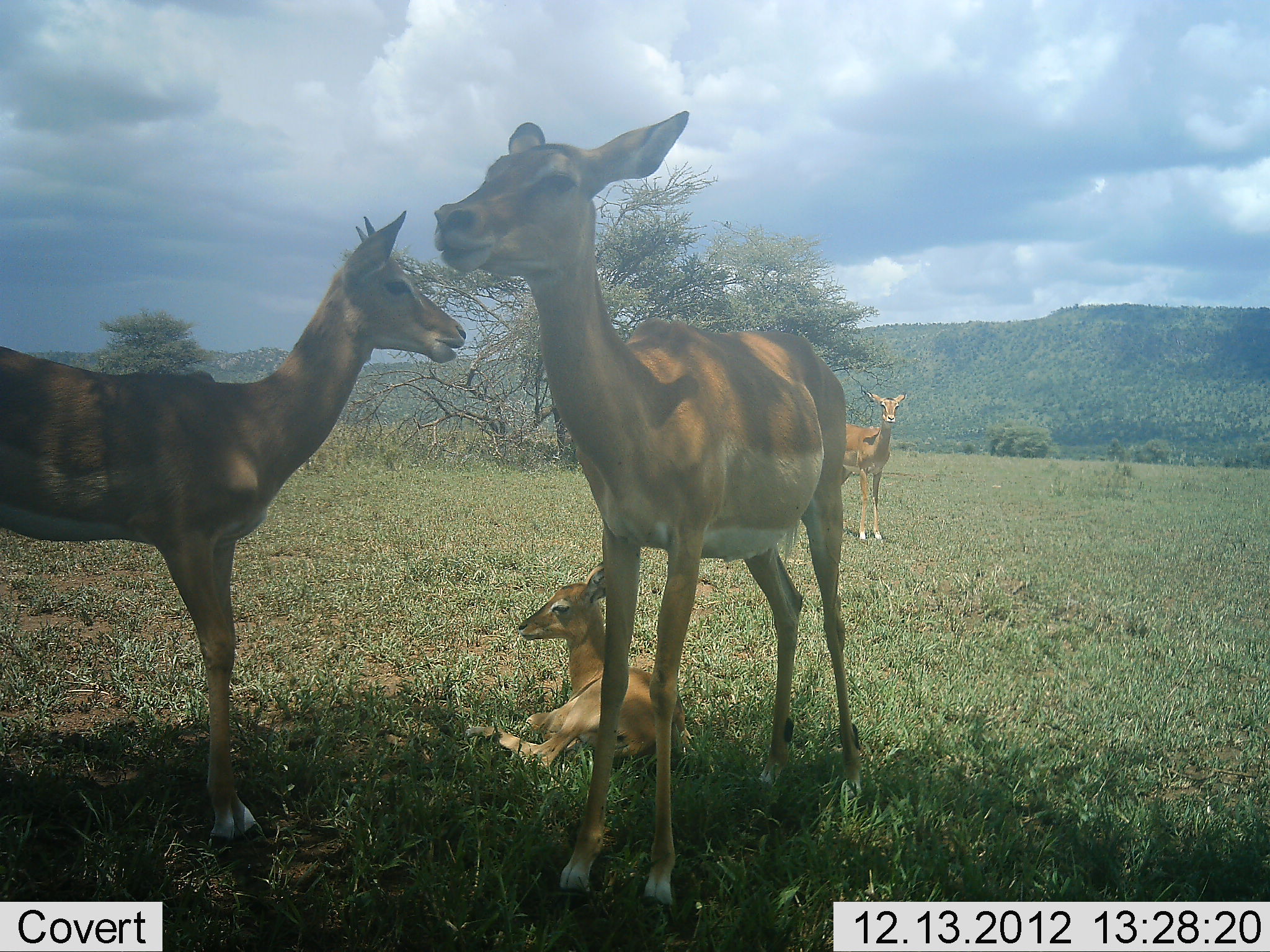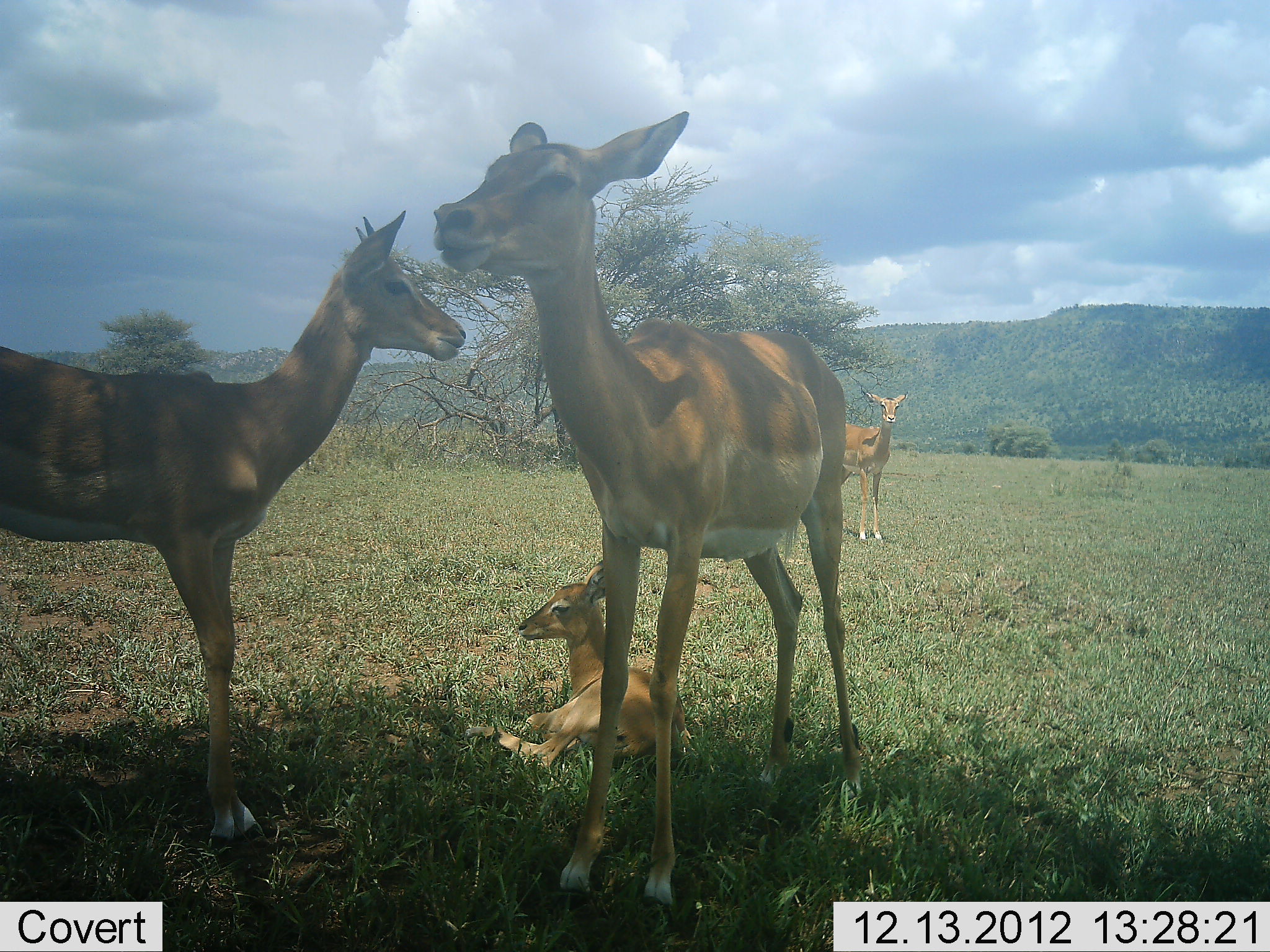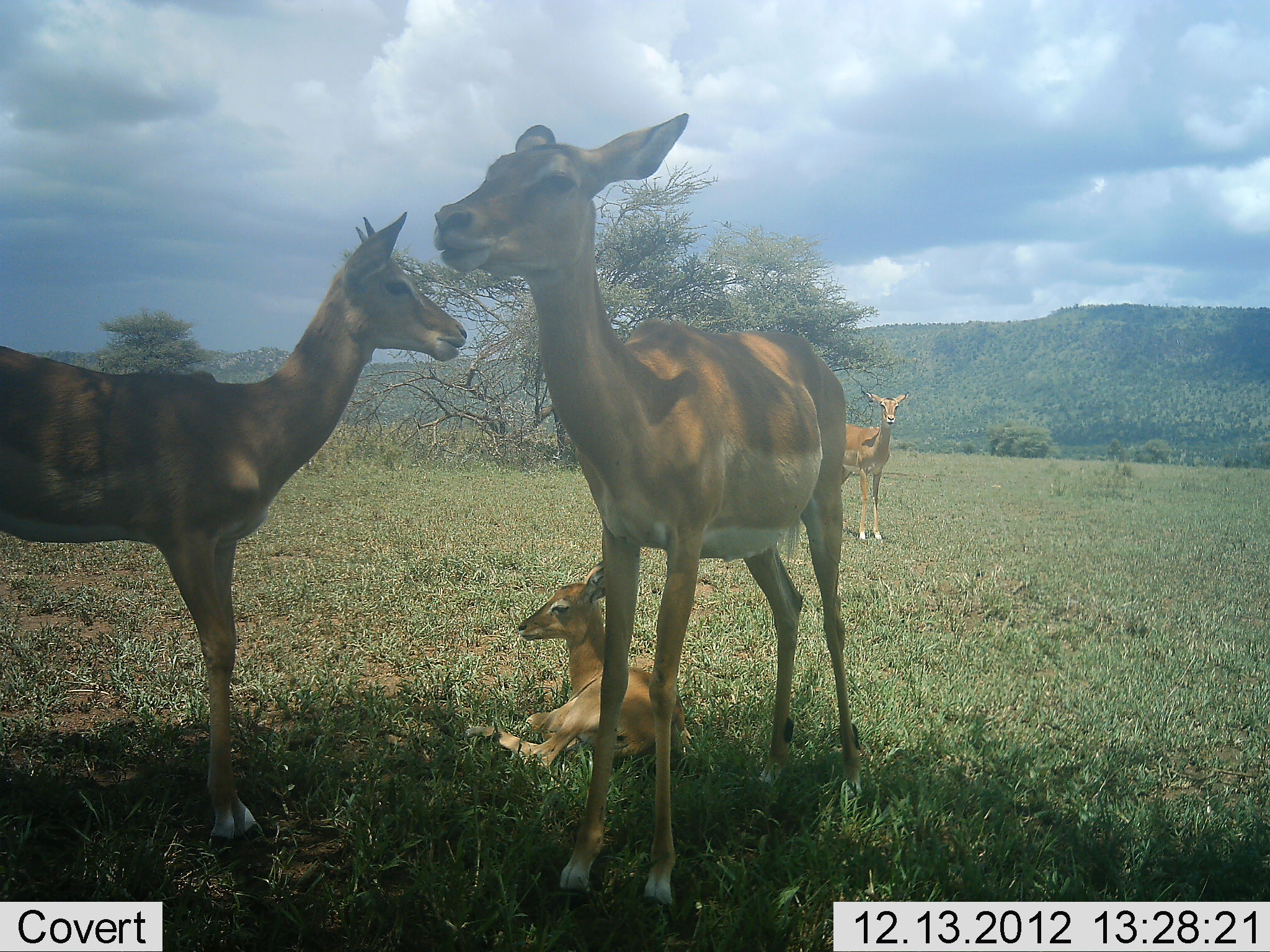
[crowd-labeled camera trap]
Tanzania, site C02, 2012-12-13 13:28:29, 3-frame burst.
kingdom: Animalia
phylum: Chordata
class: Mammalia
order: Artiodactyla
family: Bovidae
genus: Aepyceros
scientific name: Aepyceros melampus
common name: impala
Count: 4.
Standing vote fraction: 97%.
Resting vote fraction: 83%.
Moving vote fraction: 0%.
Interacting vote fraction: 0%.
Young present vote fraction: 90%.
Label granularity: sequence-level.